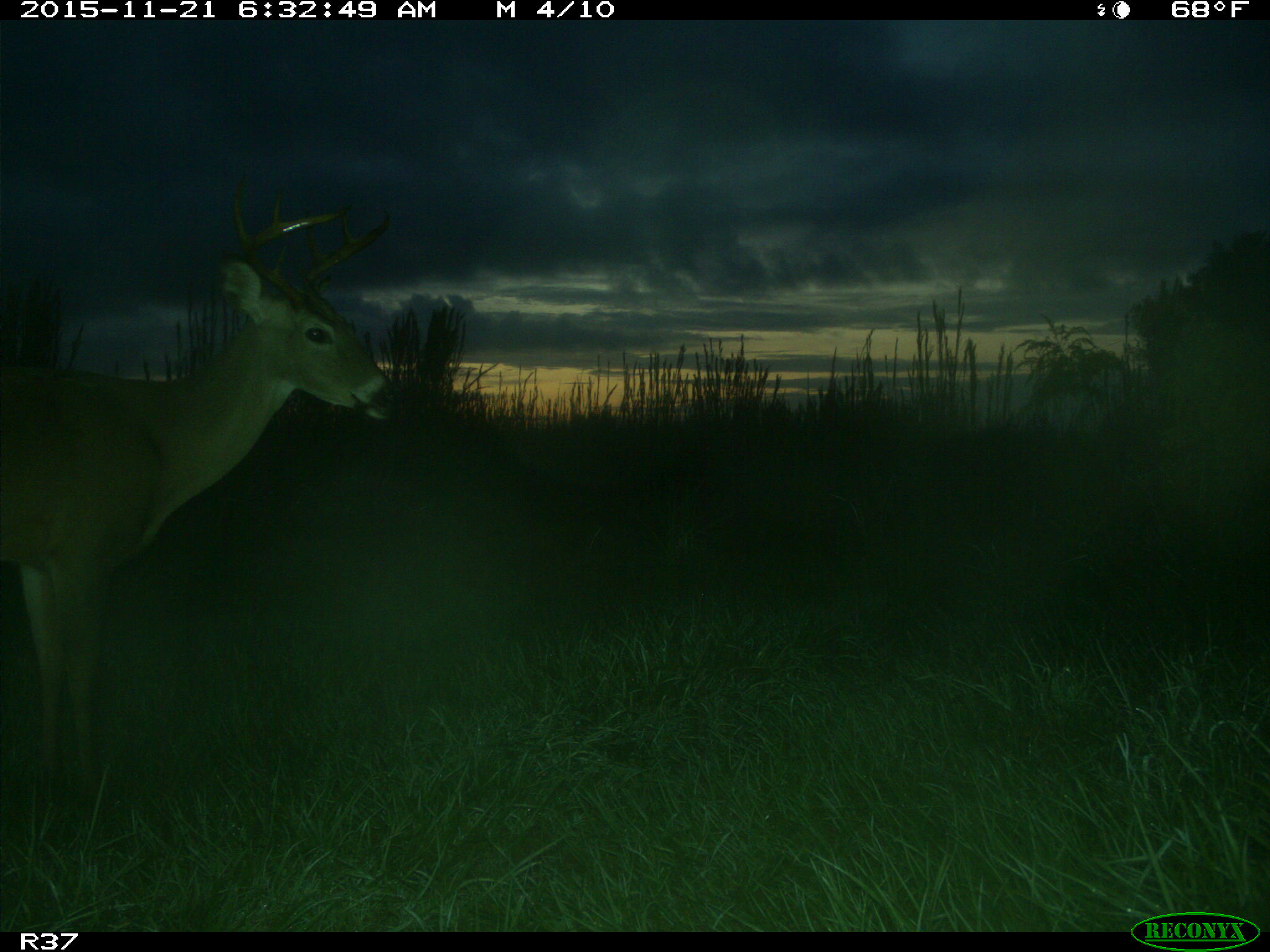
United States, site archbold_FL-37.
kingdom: Animalia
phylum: Chordata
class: Mammalia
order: Artiodactyla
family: Cervidae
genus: Odocoileus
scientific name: Odocoileus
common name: deer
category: unidentified deer